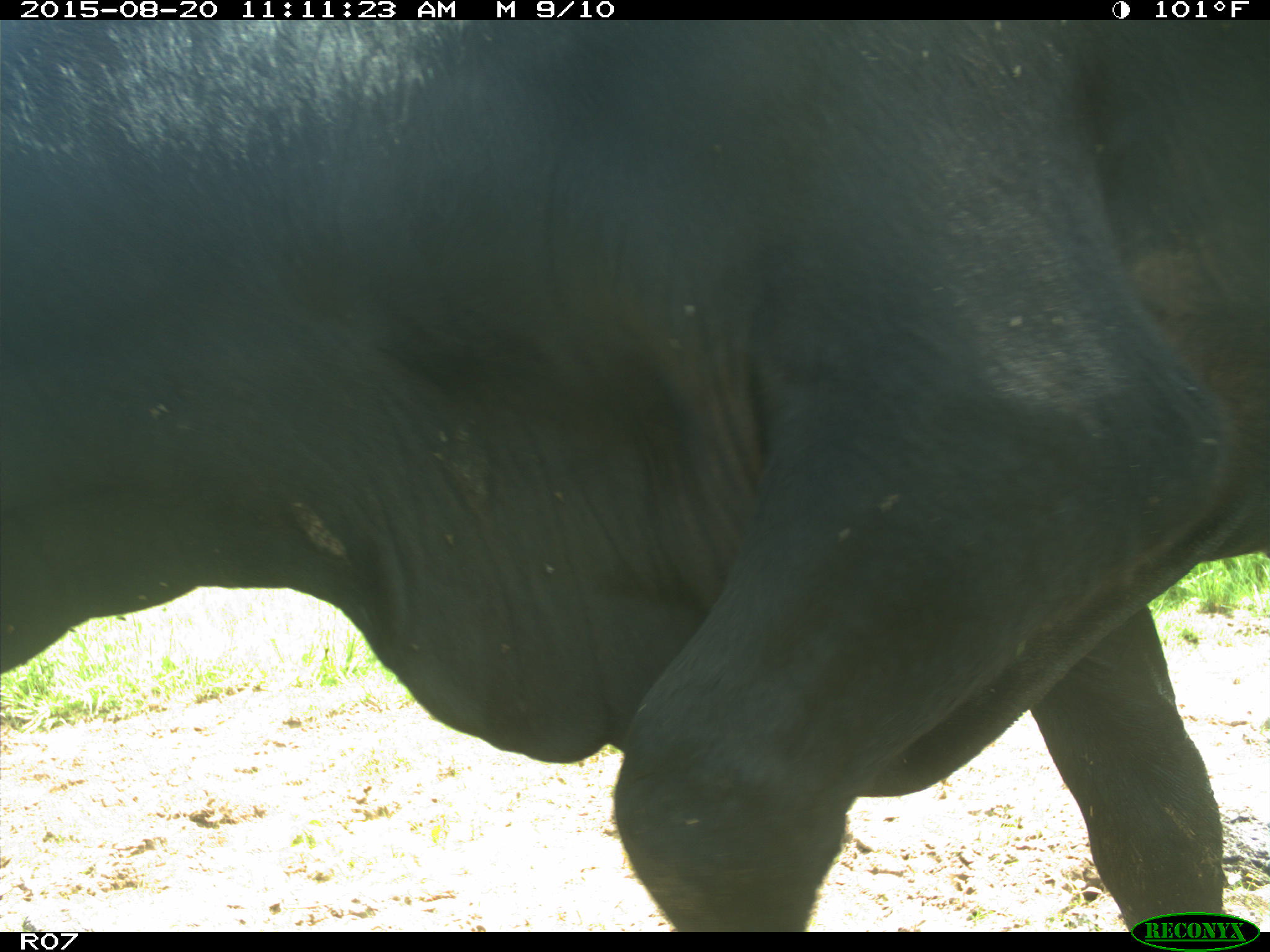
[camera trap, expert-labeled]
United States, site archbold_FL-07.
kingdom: Animalia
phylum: Chordata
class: Mammalia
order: Artiodactyla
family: Bovidae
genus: Bos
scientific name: Bos taurus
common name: domestic cow